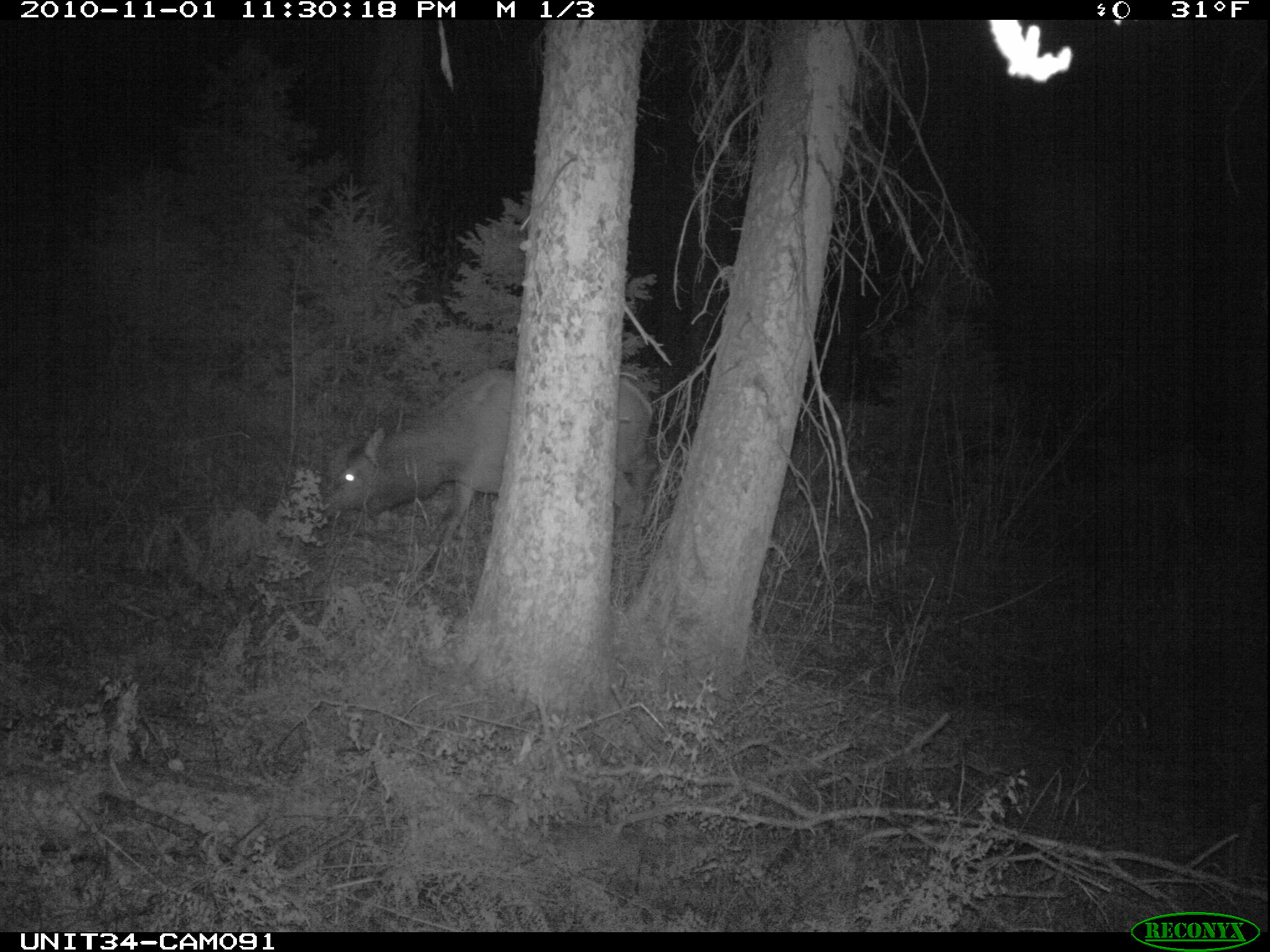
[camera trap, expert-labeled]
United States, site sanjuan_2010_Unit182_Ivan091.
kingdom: Animalia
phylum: Chordata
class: Mammalia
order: Artiodactyla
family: Cervidae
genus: Cervus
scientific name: Cervus elaphus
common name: red deer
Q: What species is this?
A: Cervus elaphus (red deer).